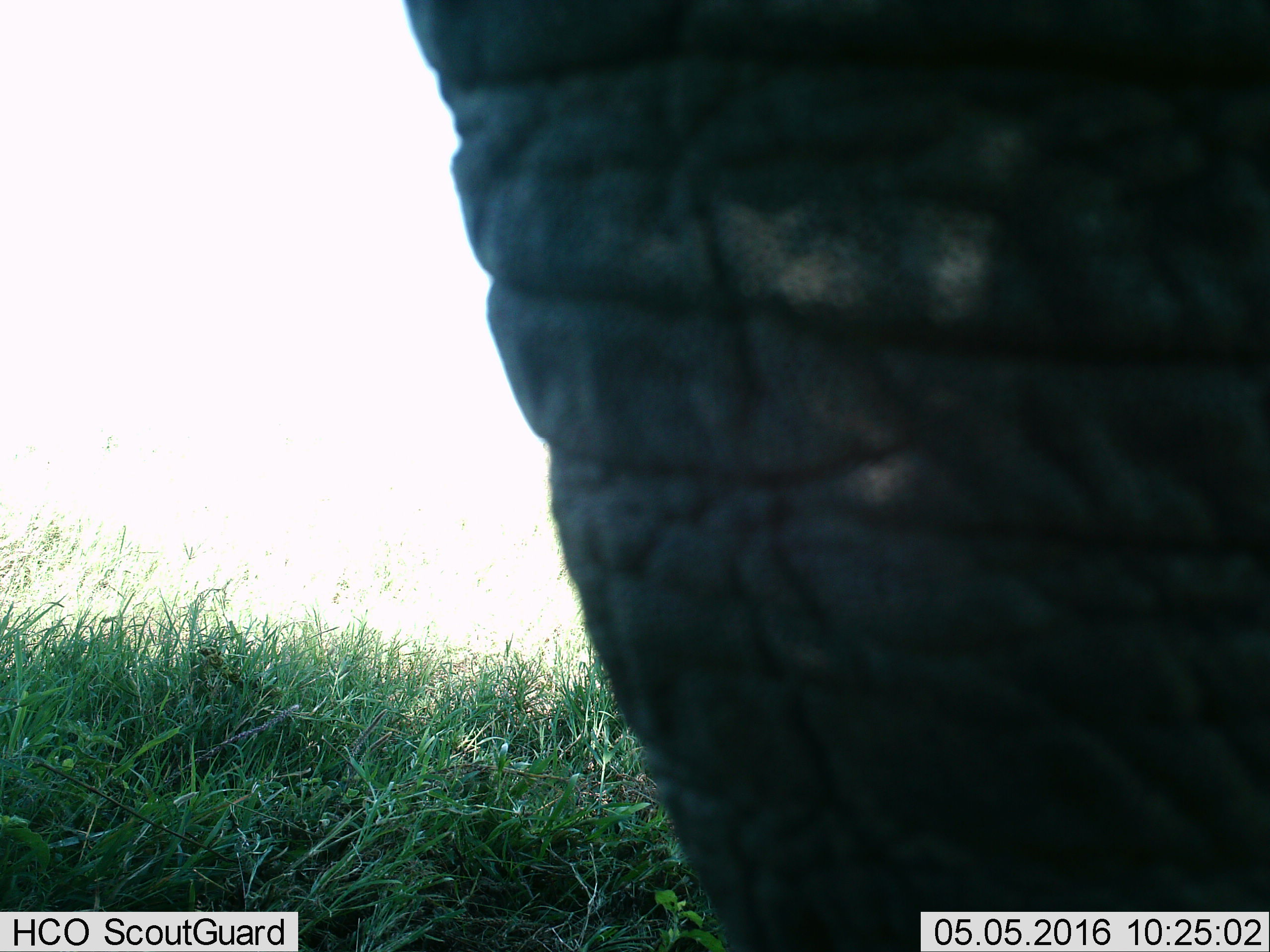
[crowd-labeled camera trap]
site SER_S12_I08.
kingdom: Animalia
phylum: Chordata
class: Mammalia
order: Proboscidea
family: Elephantidae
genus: Loxodonta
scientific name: Loxodonta africana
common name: african bush elephant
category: elephant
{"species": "elephant (african bush elephant) (Loxodonta africana)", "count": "1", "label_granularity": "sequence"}